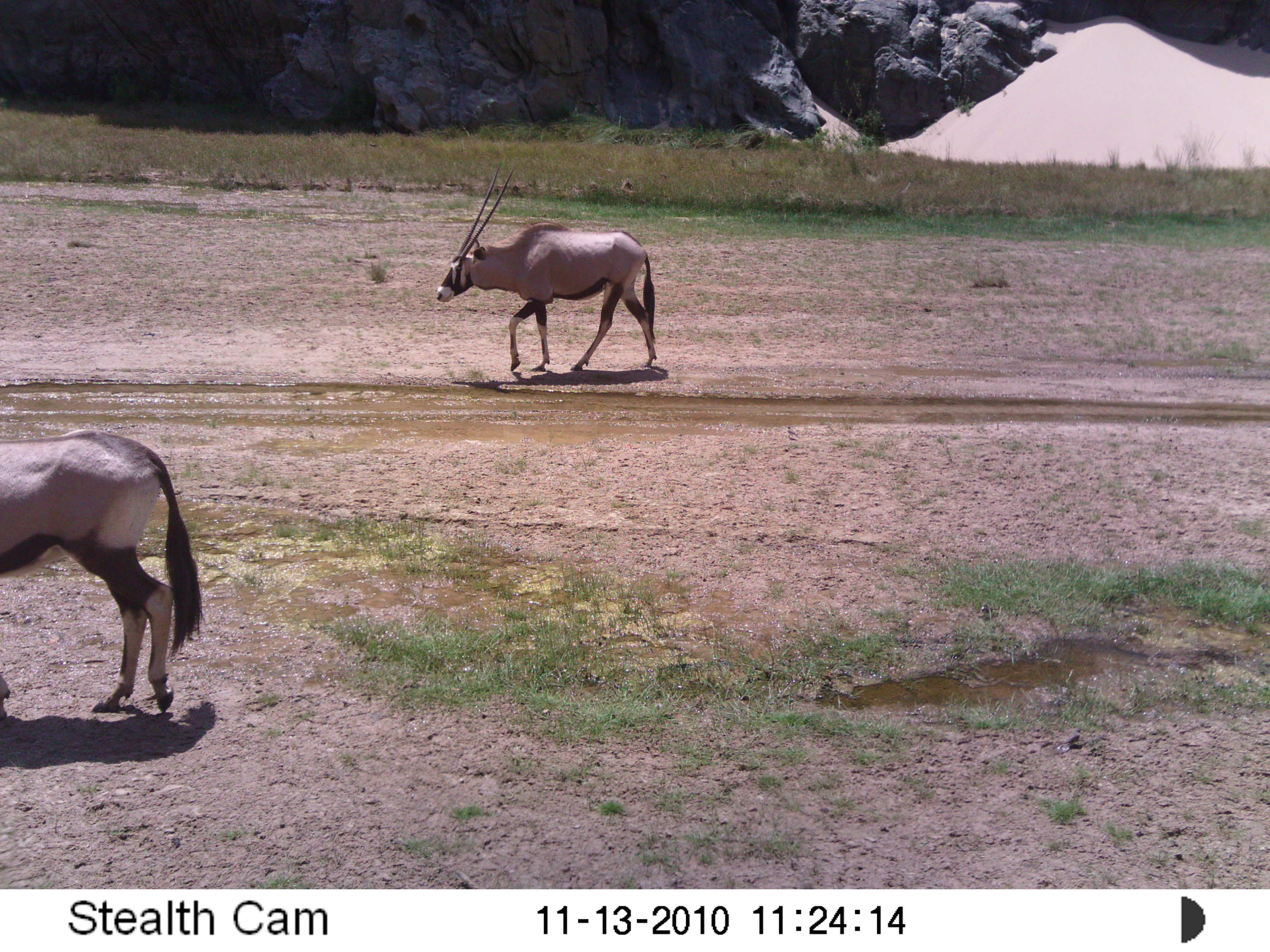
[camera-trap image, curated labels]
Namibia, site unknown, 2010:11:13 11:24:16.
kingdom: Animalia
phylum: Chordata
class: Mammalia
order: Artiodactyla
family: Bovidae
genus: Oryx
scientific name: Oryx gazella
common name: gemsbok